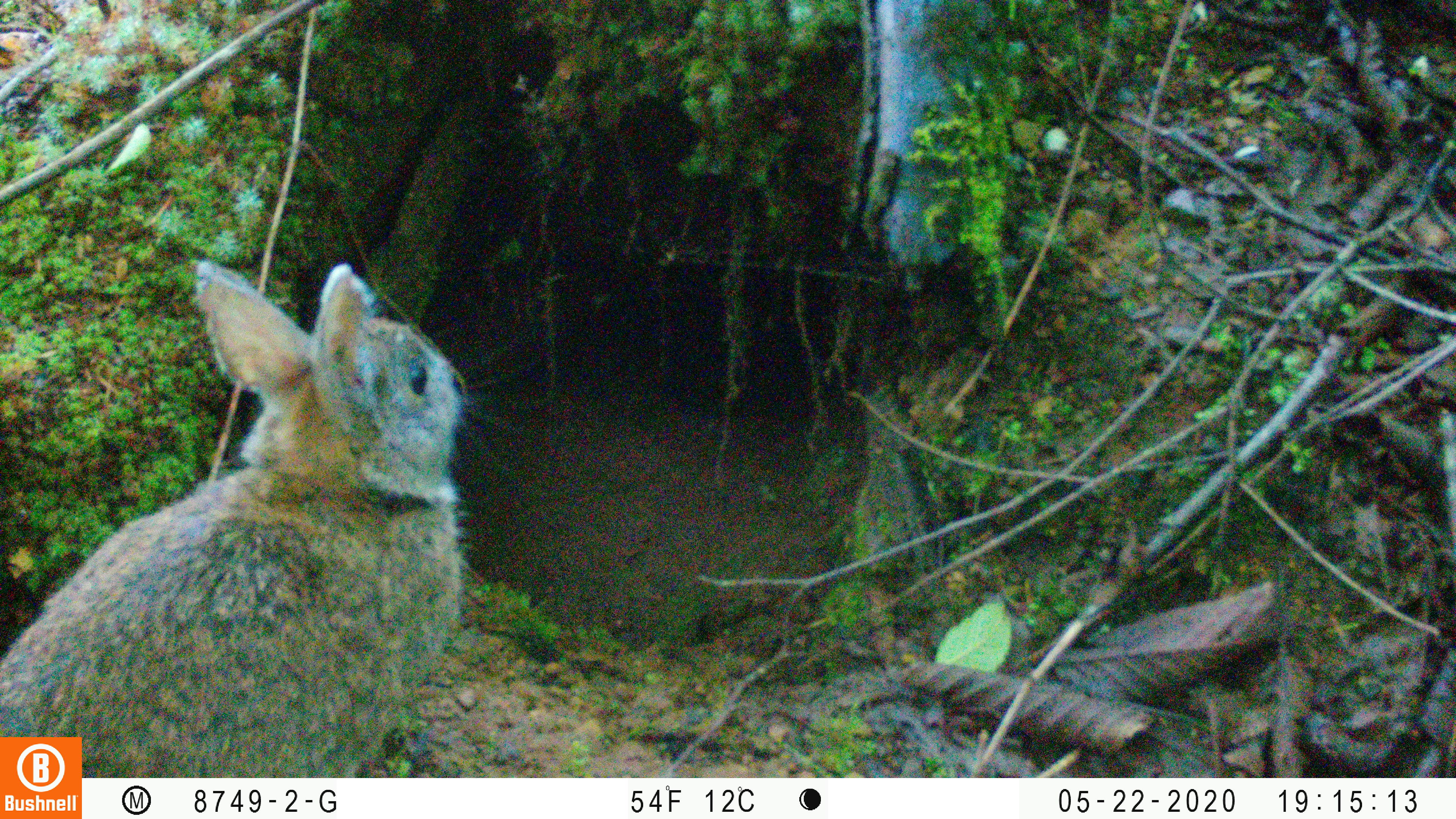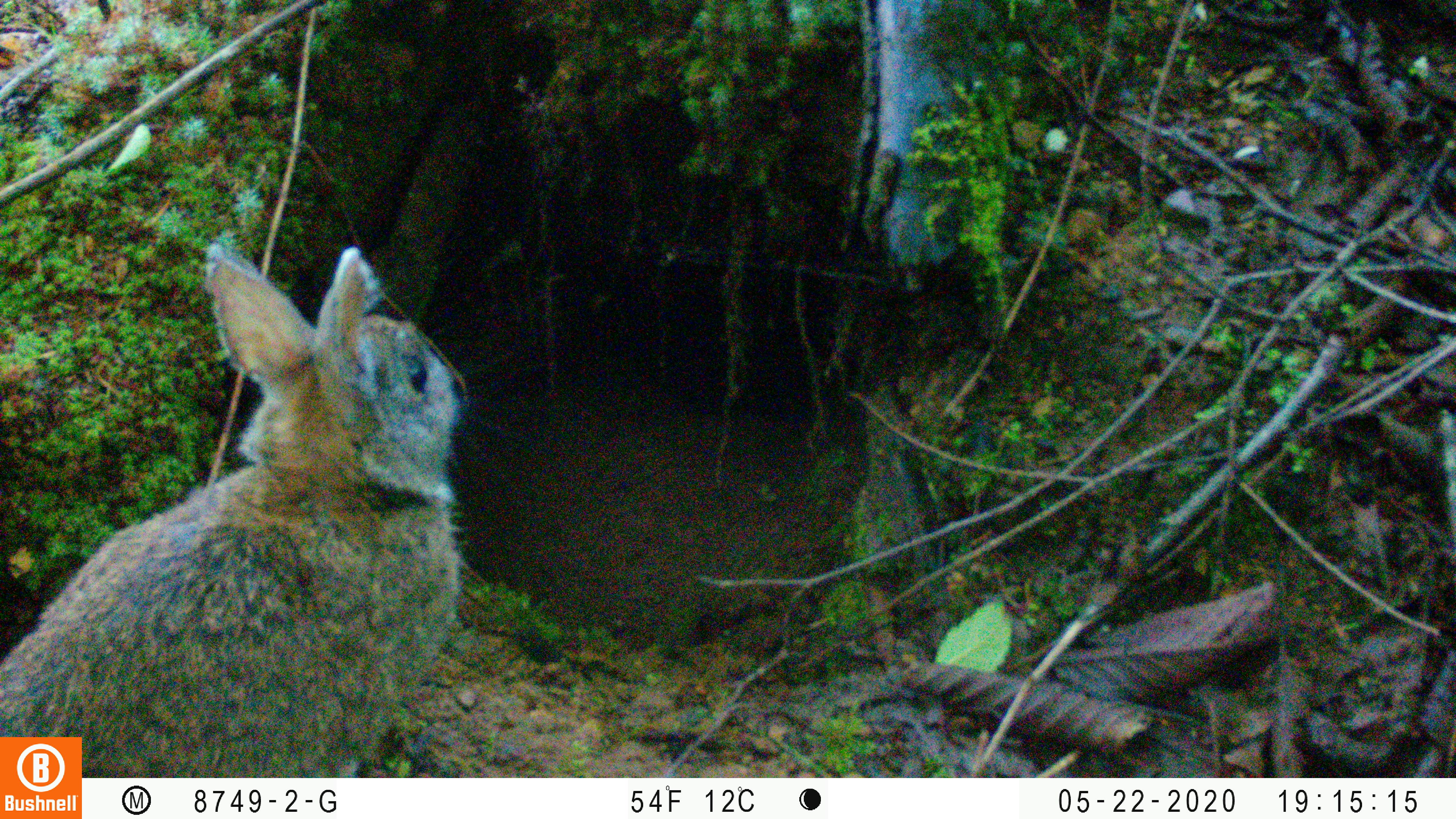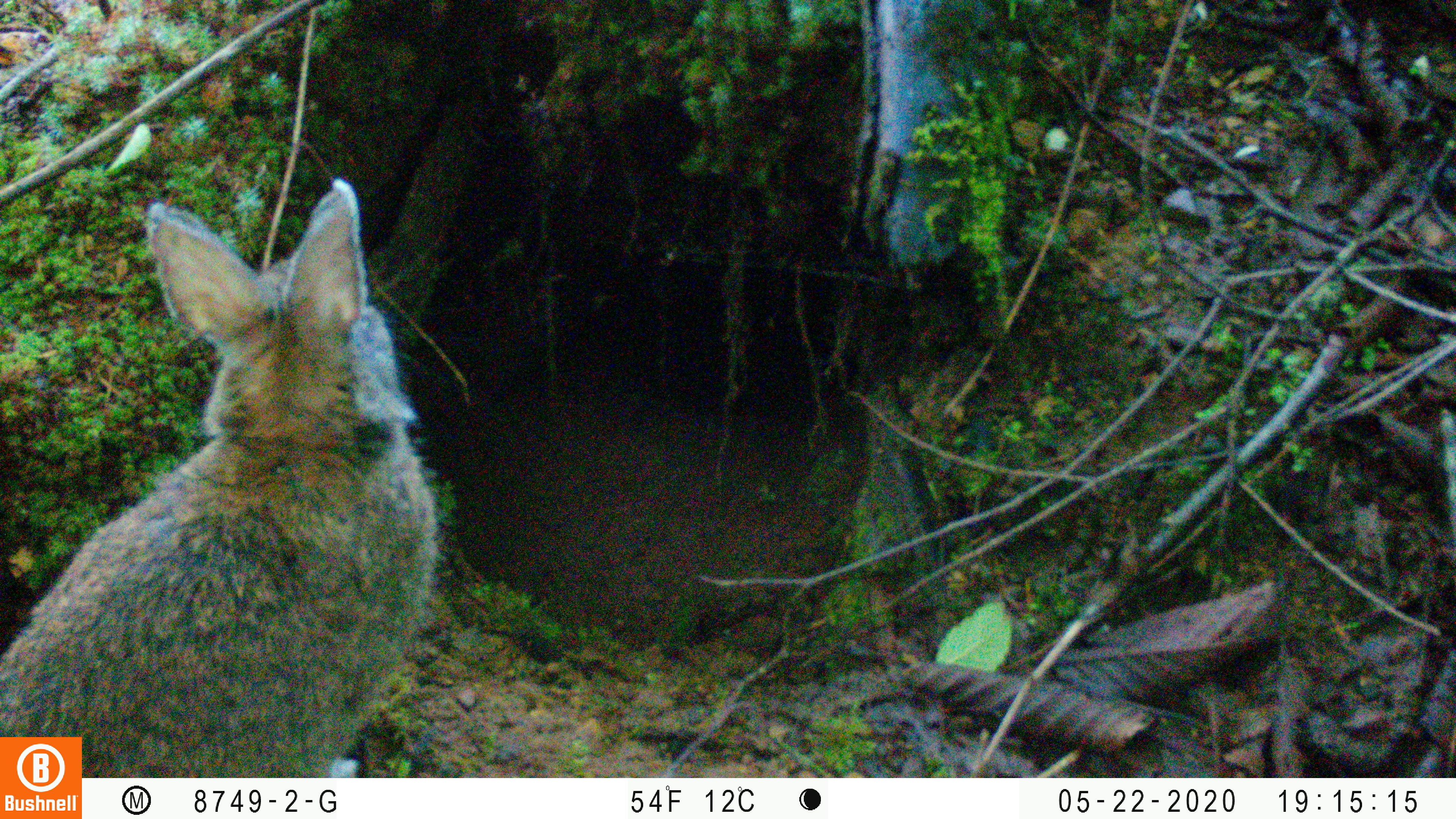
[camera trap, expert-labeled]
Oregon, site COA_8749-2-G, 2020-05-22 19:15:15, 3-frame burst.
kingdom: Animalia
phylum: Chordata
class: Mammalia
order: Lagomorpha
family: Leporidae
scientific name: Leporidae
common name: hares and rabbits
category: leporidae family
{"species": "leporidae family (hares and rabbits) (Leporidae)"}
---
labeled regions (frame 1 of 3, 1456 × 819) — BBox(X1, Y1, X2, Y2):
leporidae family: BBox(2, 256, 466, 730)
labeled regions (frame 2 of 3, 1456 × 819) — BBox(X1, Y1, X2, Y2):
leporidae family: BBox(2, 243, 462, 730)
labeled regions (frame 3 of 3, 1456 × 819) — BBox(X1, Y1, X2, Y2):
leporidae family: BBox(1, 176, 440, 728)